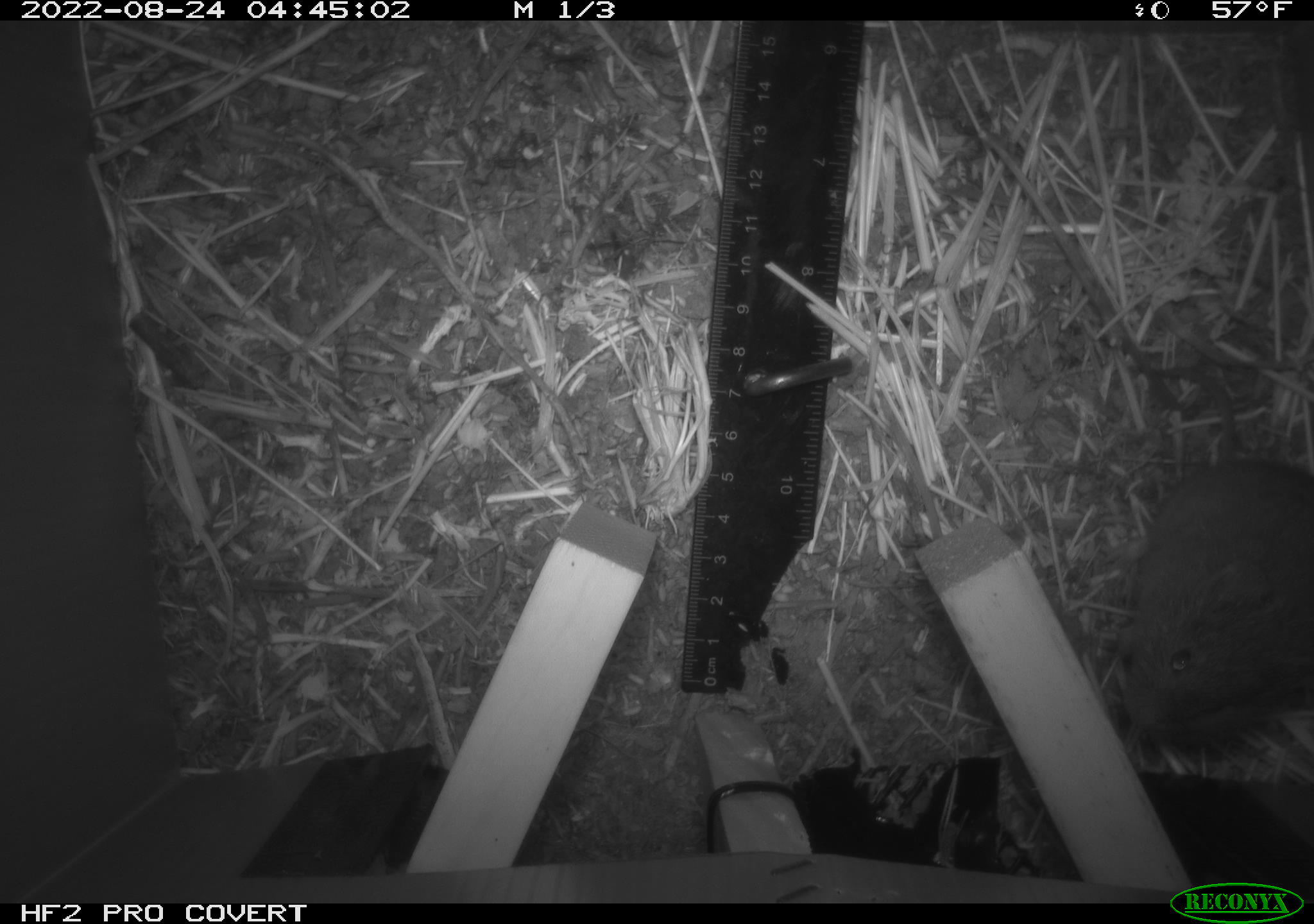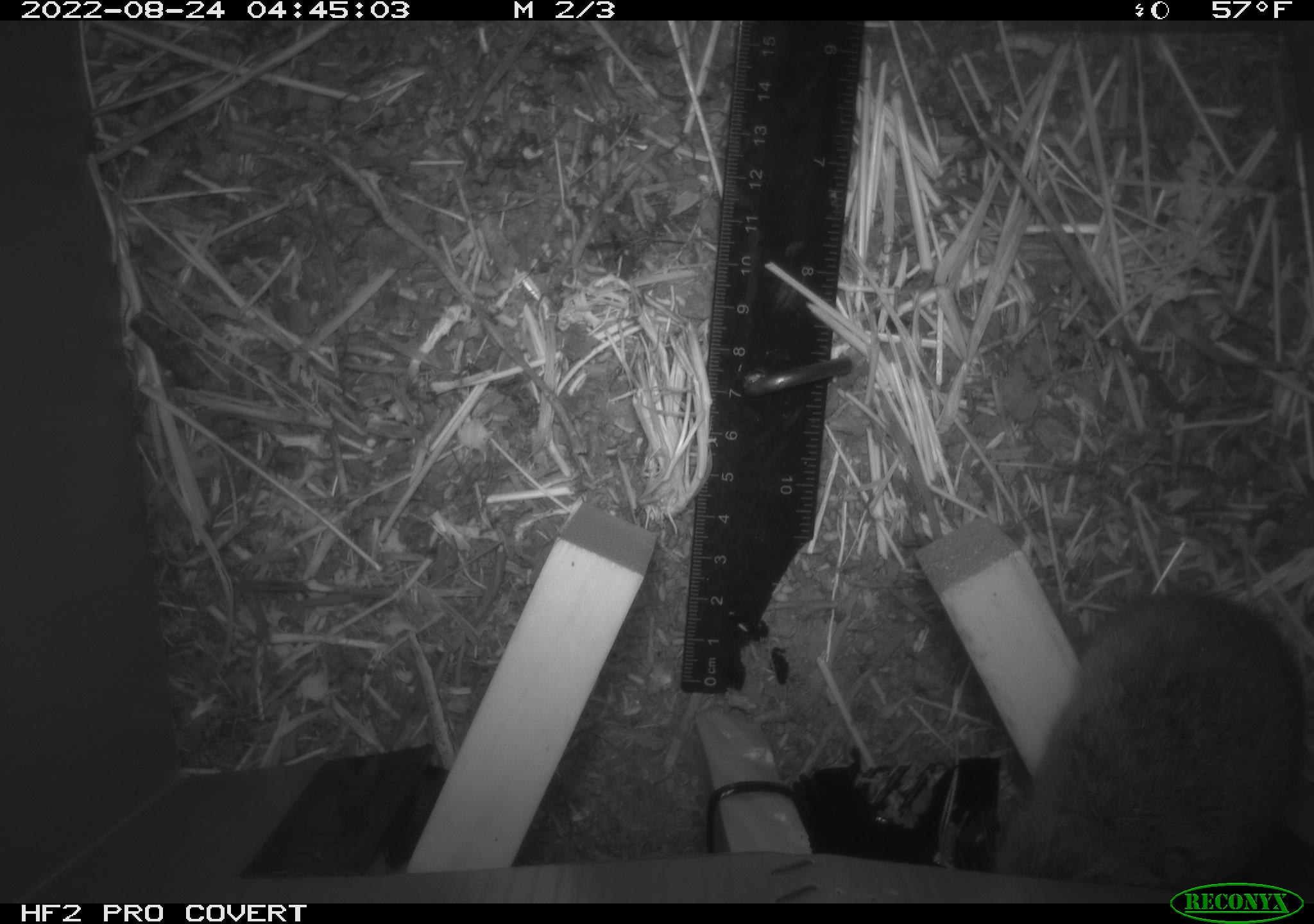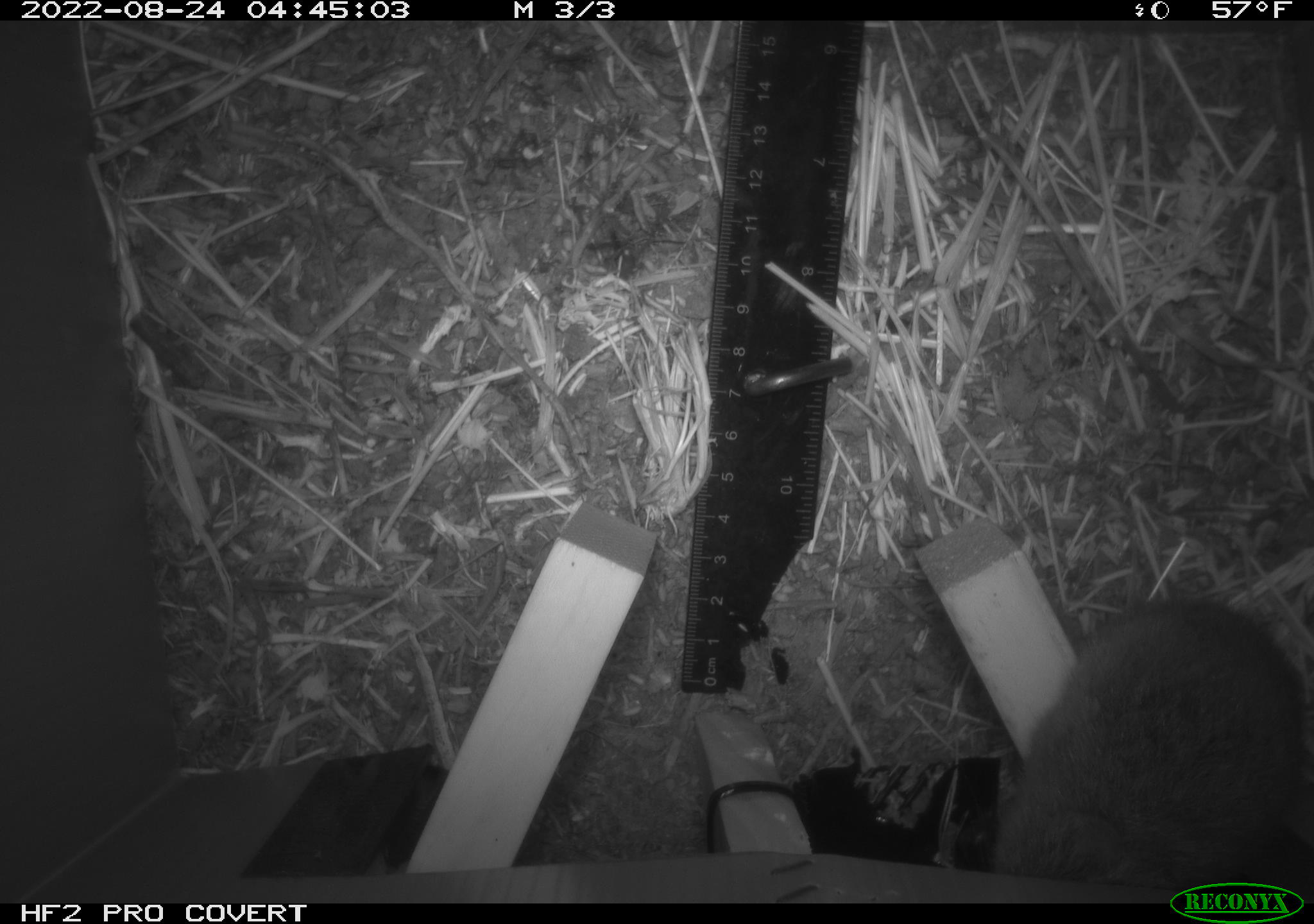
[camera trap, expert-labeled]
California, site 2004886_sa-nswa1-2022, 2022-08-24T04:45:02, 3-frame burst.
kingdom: Animalia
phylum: Chordata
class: Mammalia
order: Rodentia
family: Cricetidae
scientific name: Cricetidae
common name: hamsters, voles, lemmings, and allies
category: cricetidae family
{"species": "cricetidae family (hamsters, voles, lemmings, and allies) (Cricetidae)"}